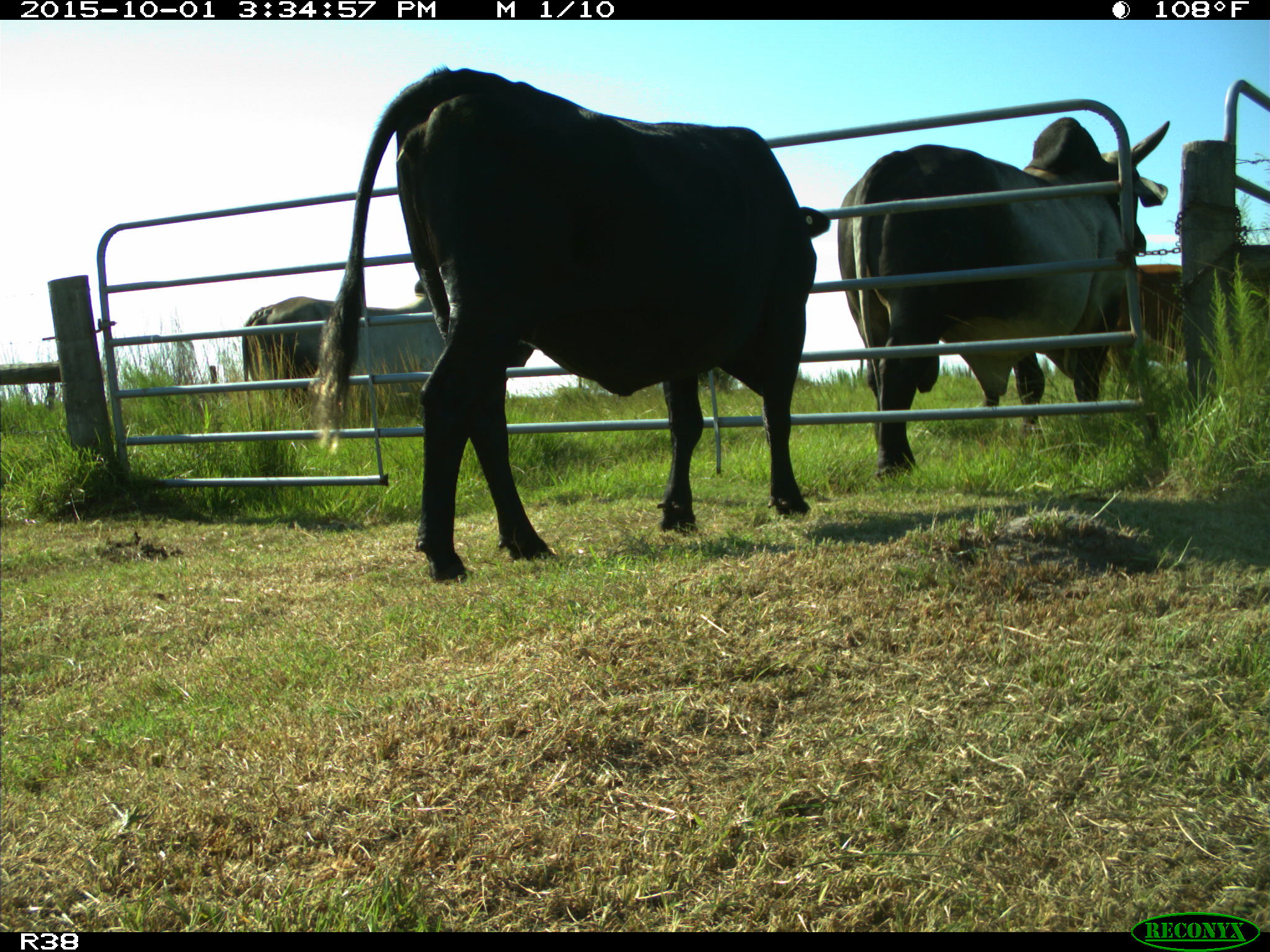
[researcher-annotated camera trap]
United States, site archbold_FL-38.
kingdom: Animalia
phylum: Chordata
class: Mammalia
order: Artiodactyla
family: Bovidae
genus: Bos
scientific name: Bos taurus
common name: domestic cow